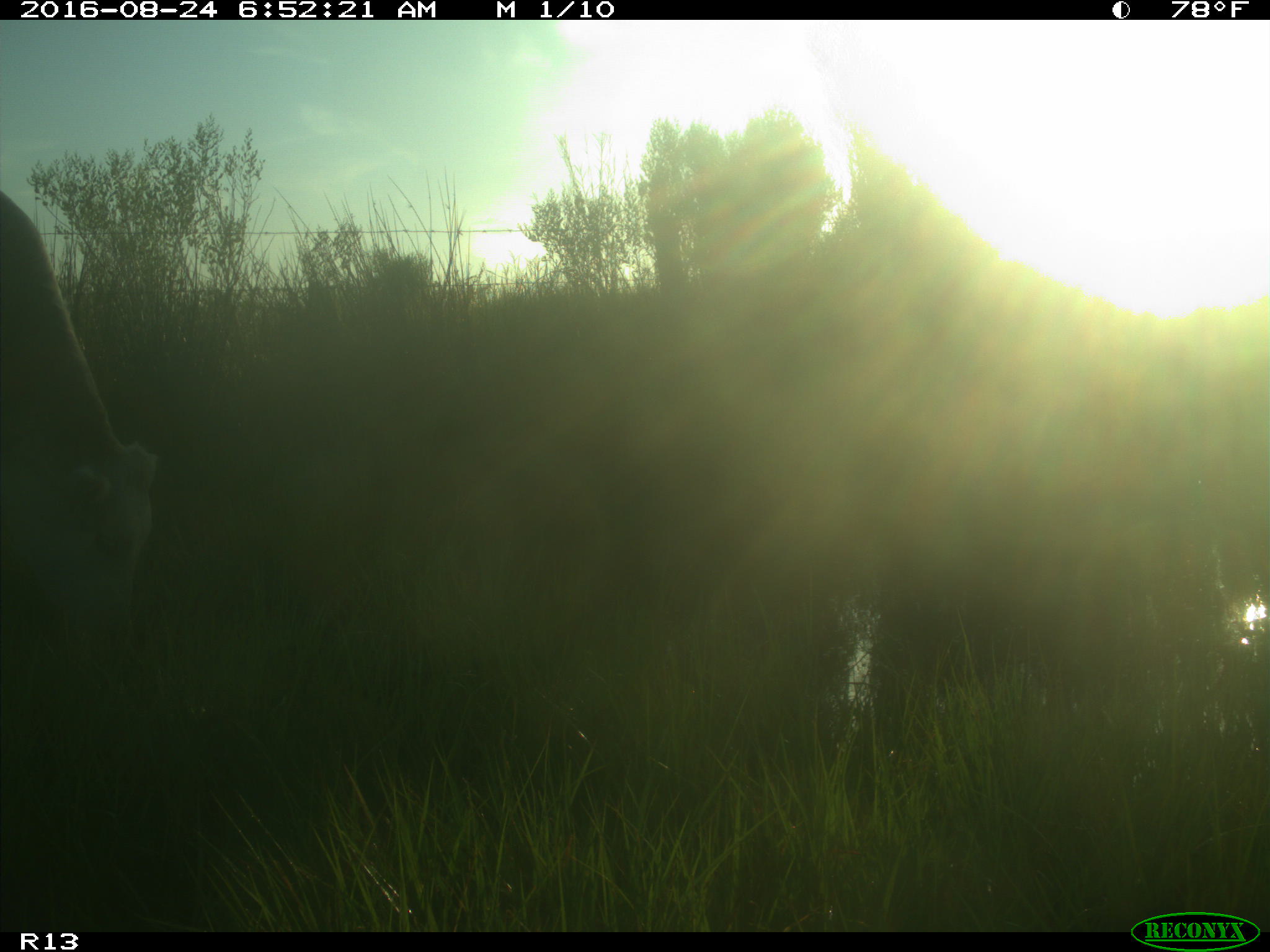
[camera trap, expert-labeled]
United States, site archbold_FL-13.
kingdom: Animalia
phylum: Chordata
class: Mammalia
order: Artiodactyla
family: Bovidae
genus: Bos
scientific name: Bos taurus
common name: domestic cow